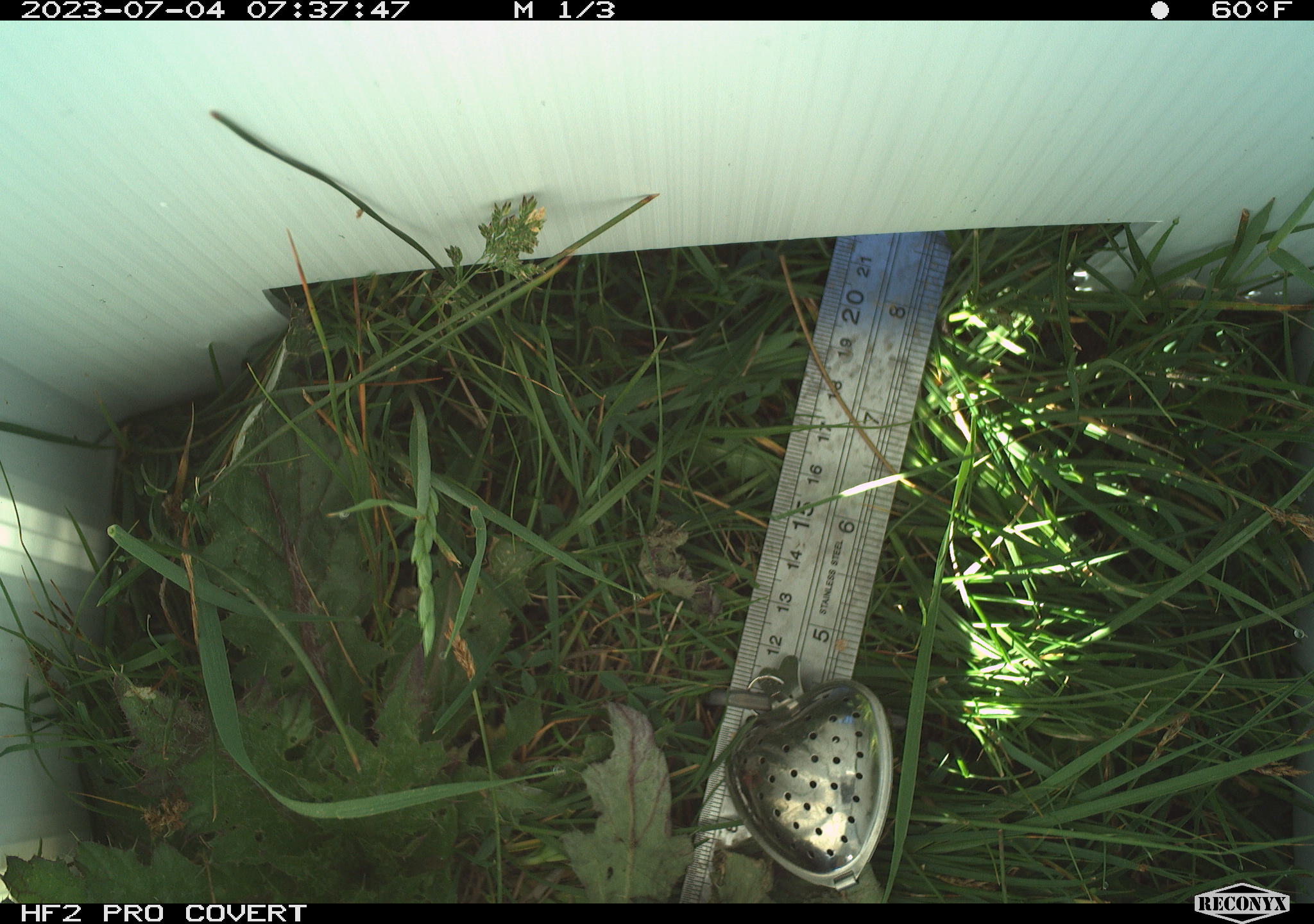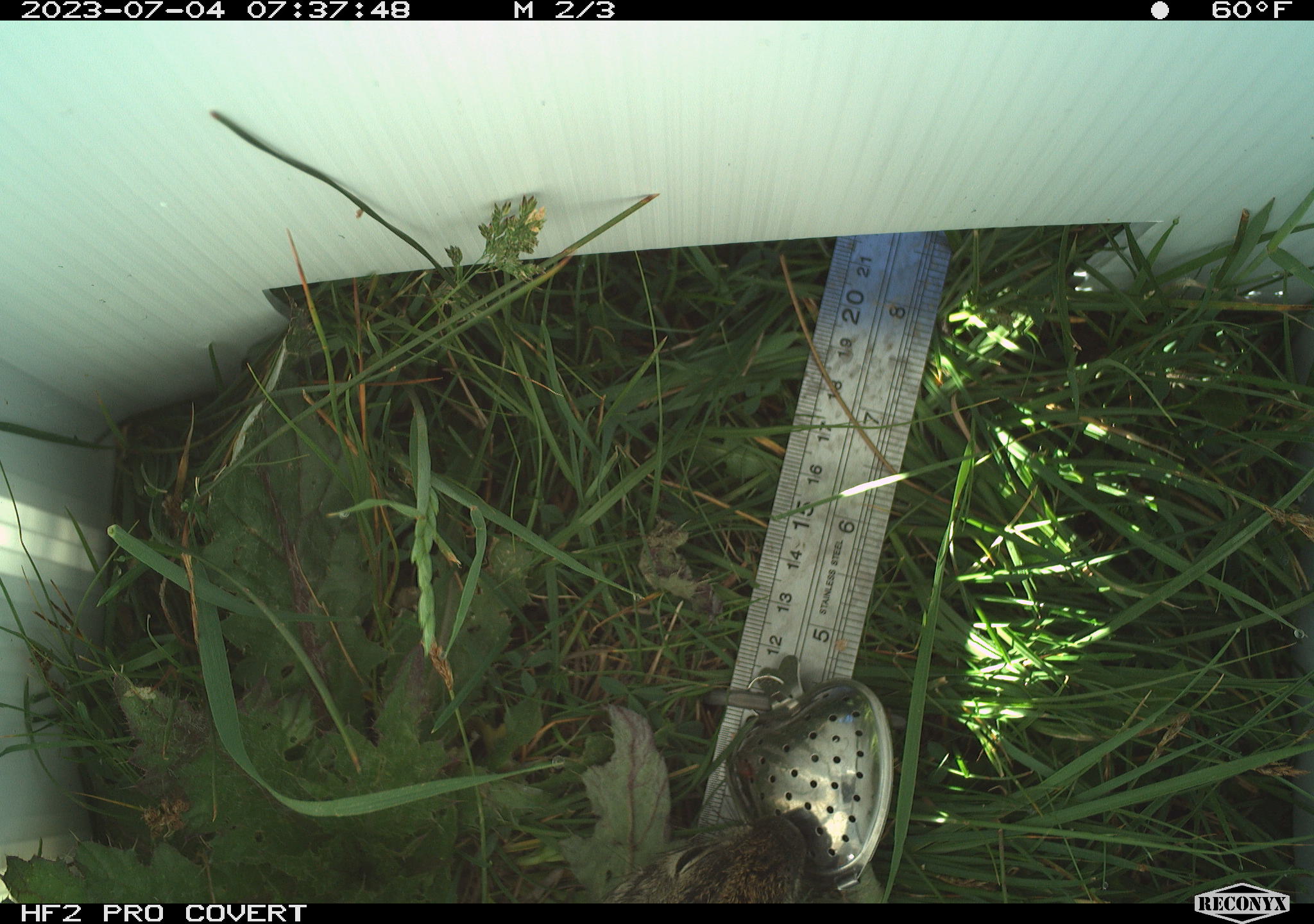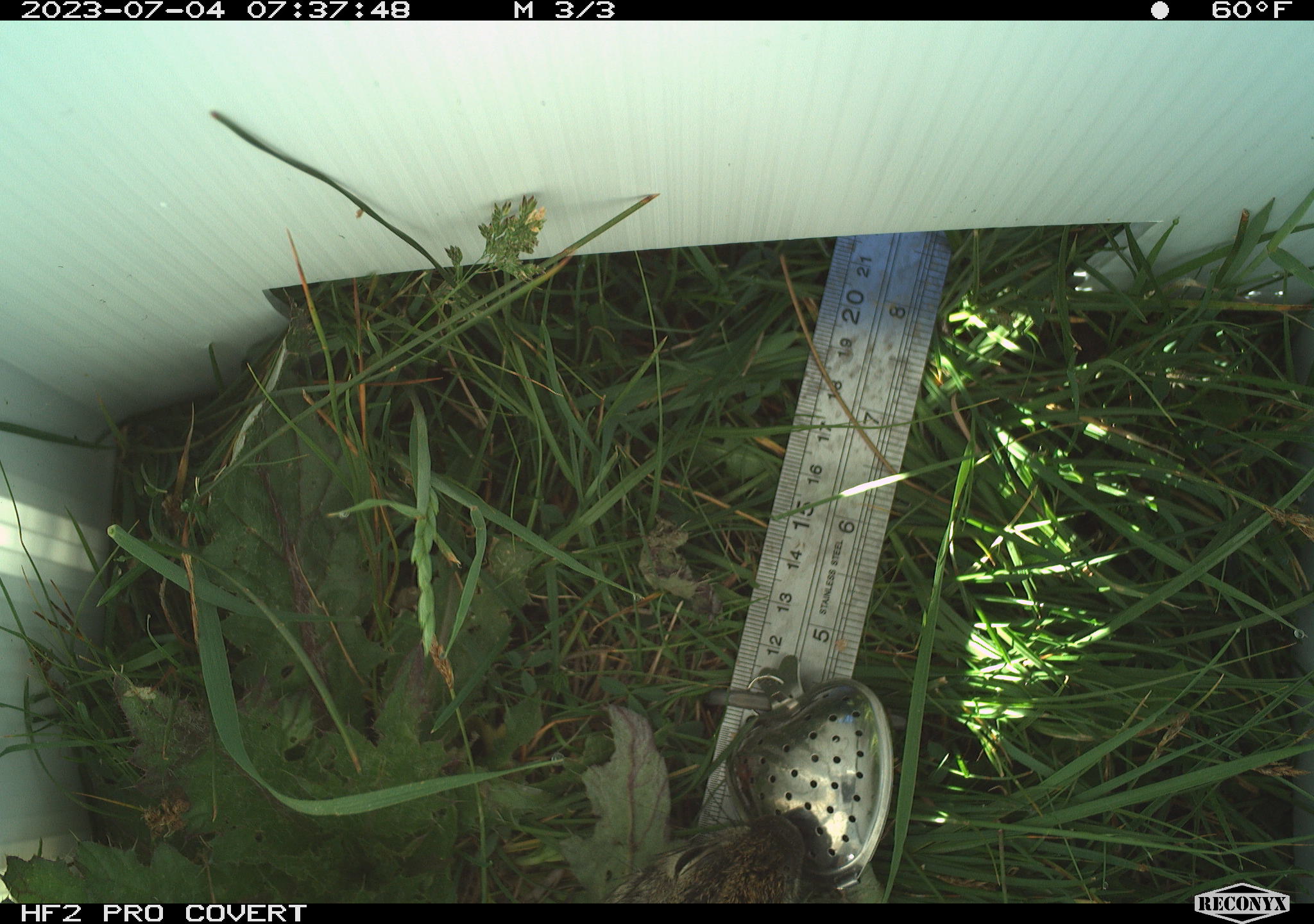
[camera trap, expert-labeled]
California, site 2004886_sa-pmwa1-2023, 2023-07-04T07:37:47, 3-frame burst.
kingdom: Animalia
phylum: Chordata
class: Mammalia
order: Rodentia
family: Sciuridae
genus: Urocitellus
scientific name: Urocitellus beldingi beldingi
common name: belding's ground squirrel